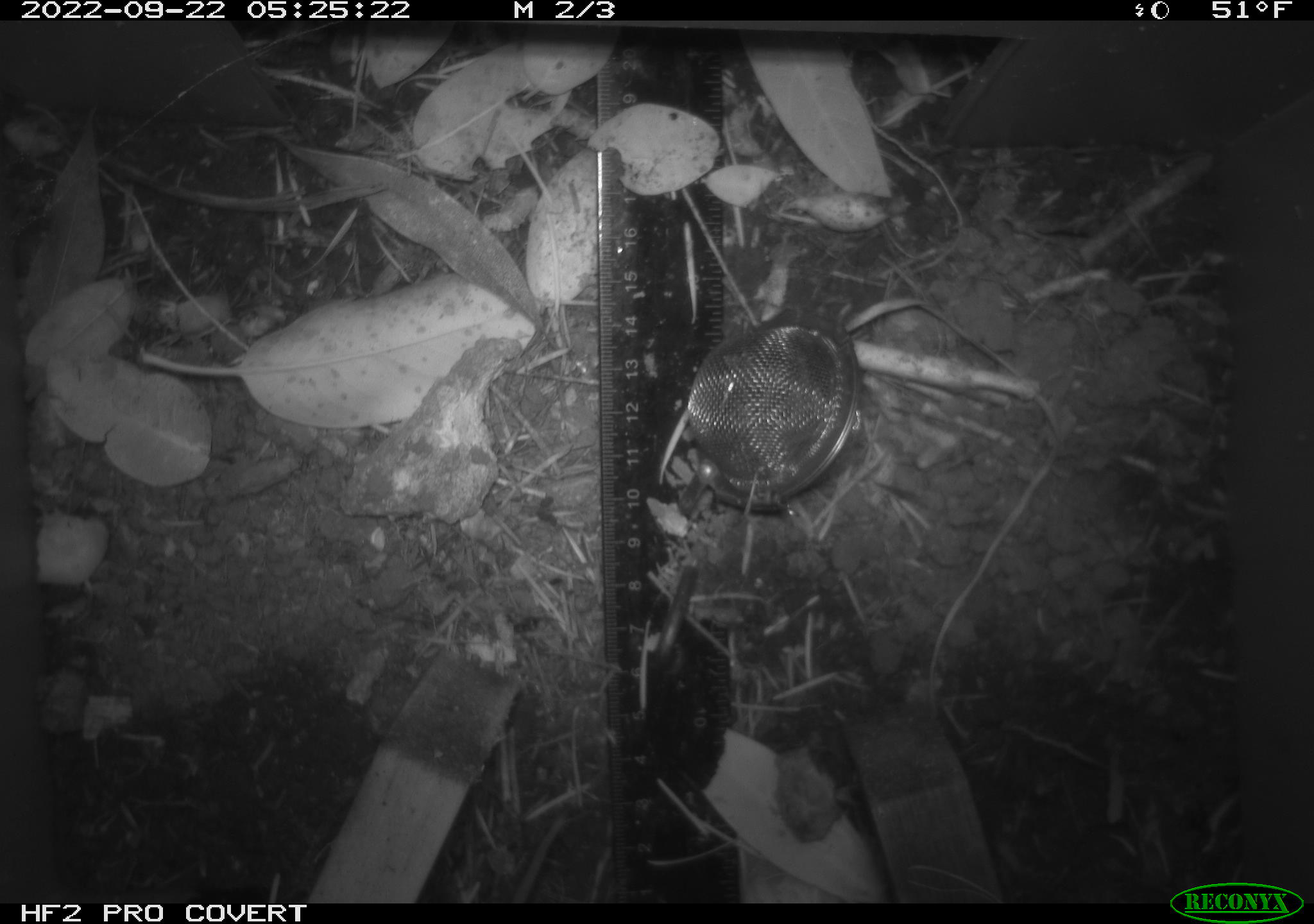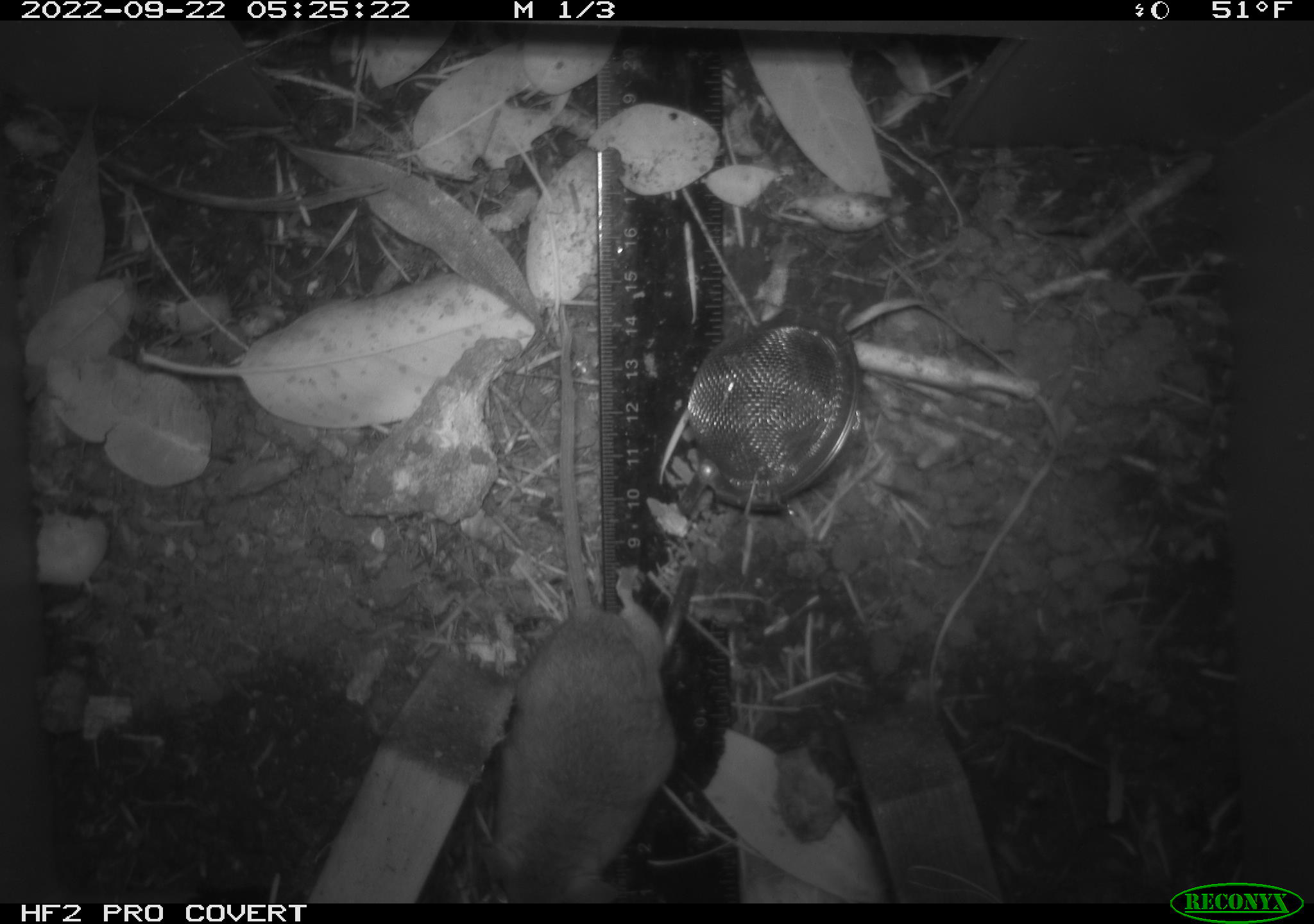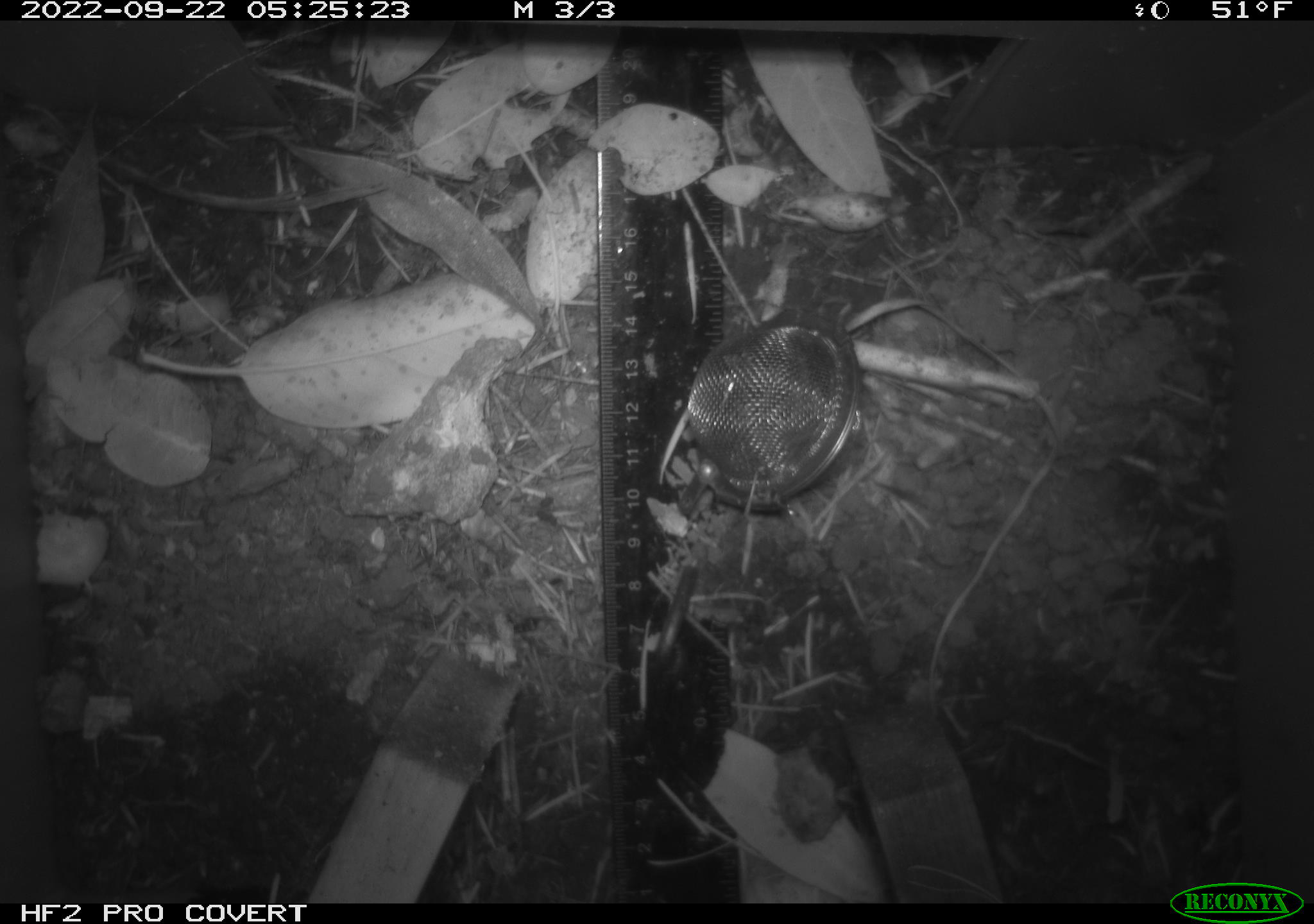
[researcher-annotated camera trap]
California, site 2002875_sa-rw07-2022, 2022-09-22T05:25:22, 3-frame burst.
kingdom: Animalia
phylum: Chordata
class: Mammalia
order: Rodentia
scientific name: Rodentia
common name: mouse species